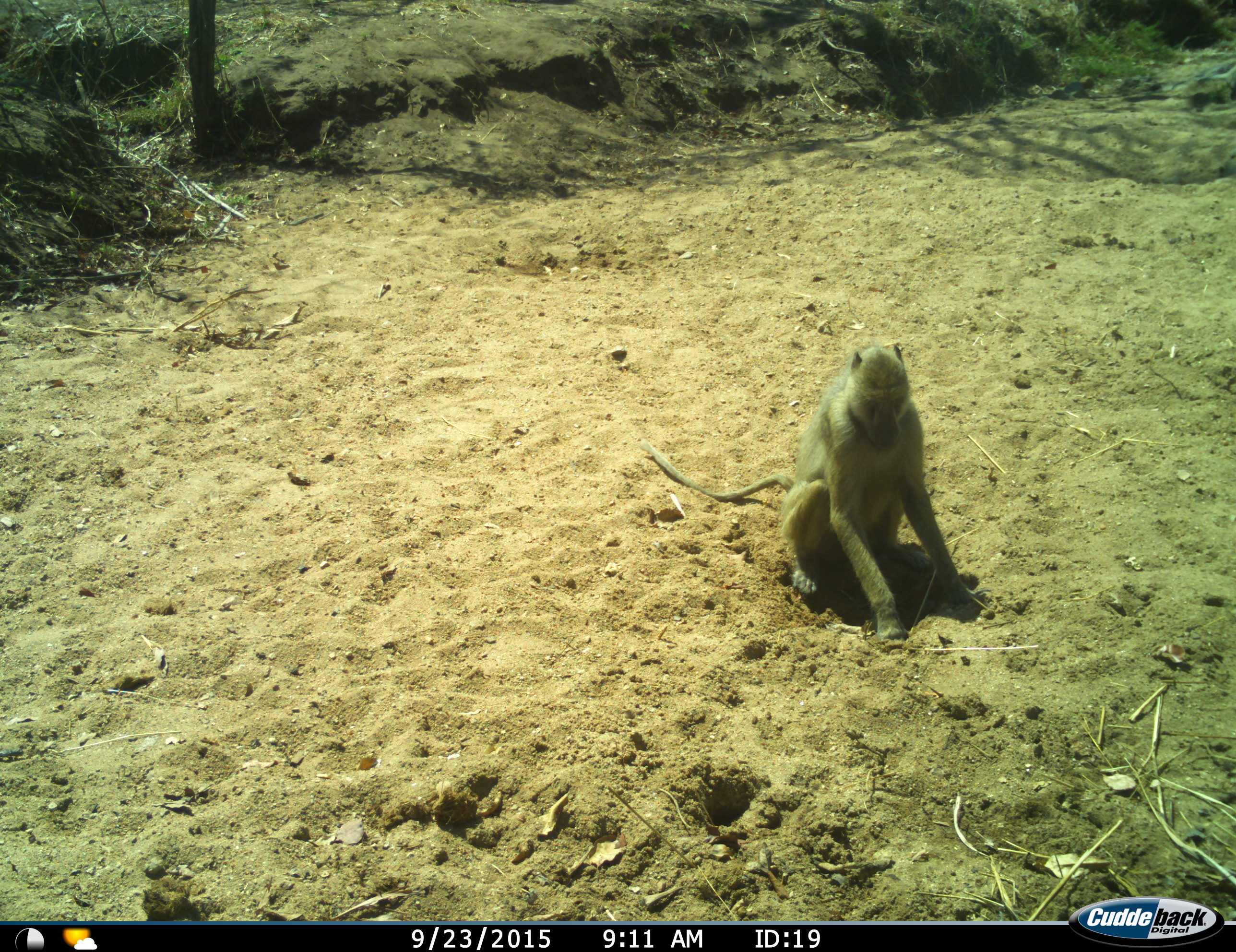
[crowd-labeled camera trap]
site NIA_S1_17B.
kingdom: Animalia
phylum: Chordata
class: Mammalia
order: Primates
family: Cercopithecidae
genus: Papio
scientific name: Papio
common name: baboon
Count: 1.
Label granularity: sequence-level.